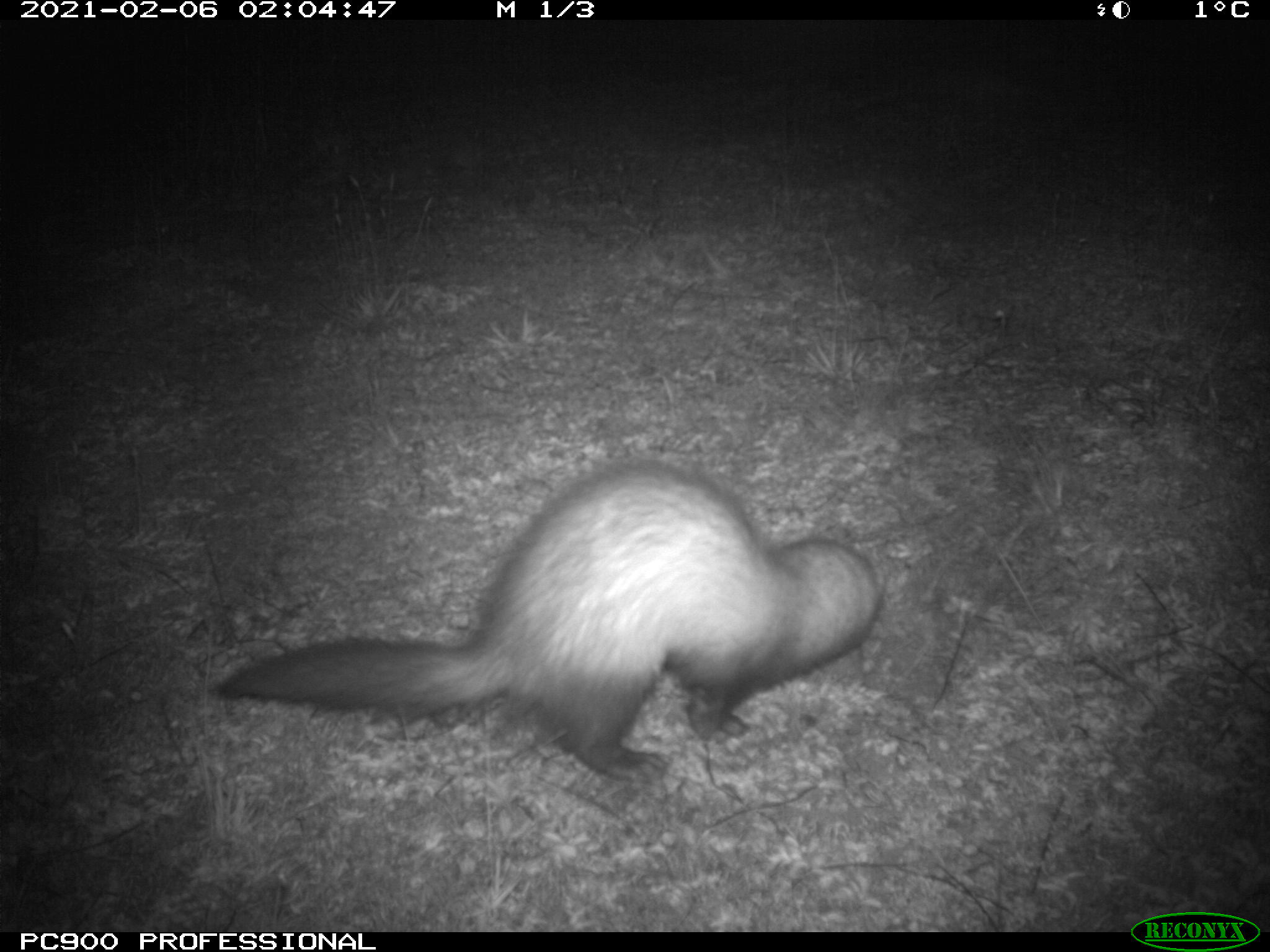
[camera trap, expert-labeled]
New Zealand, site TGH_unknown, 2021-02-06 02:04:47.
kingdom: Animalia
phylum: Chordata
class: Mammalia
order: Carnivora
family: Mustelidae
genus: Mustela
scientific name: Mustela furo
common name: ferret